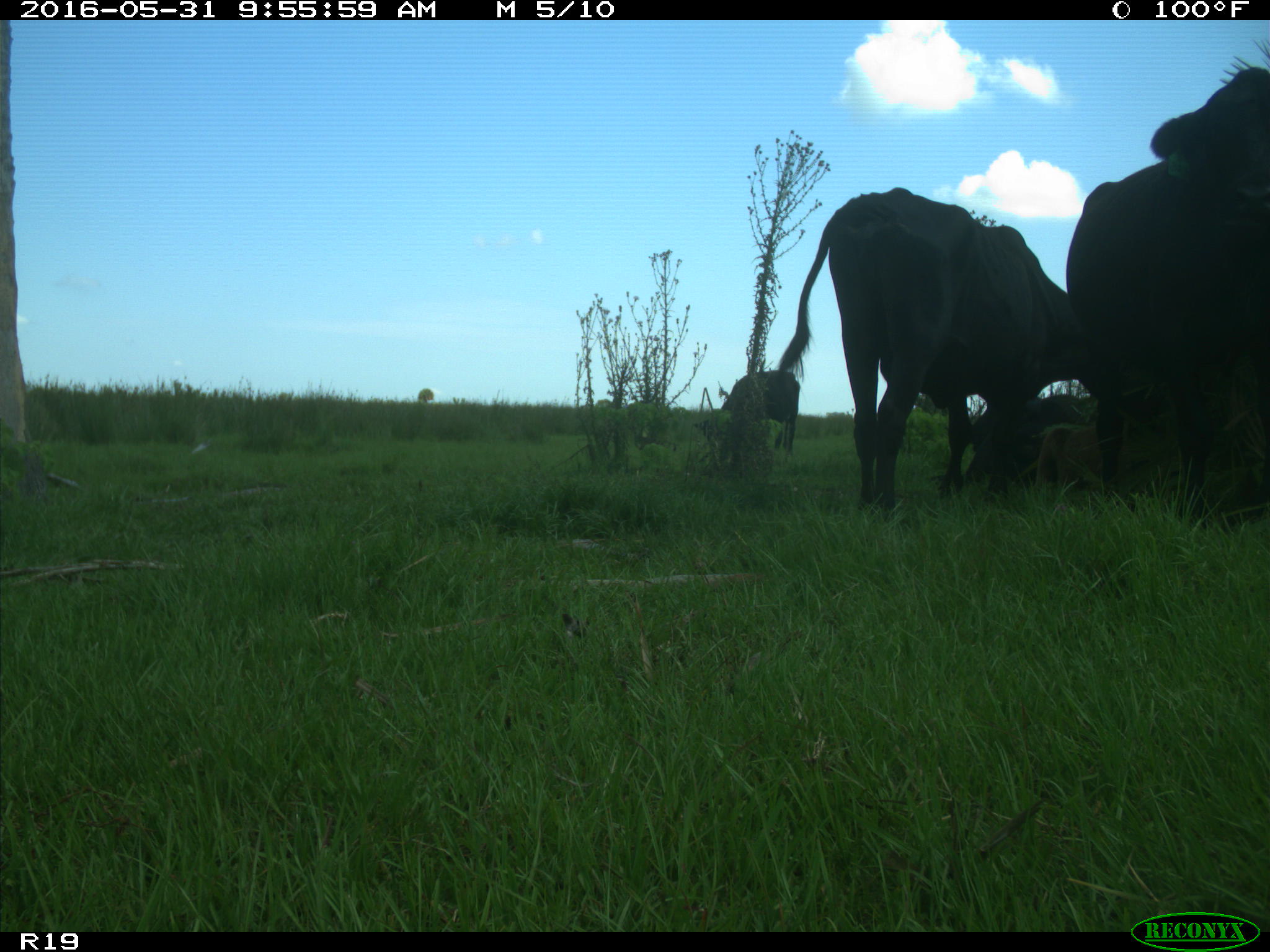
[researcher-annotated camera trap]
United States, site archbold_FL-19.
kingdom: Animalia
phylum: Chordata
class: Mammalia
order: Artiodactyla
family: Bovidae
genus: Bos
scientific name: Bos taurus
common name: domestic cow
Bos taurus (domestic cow).